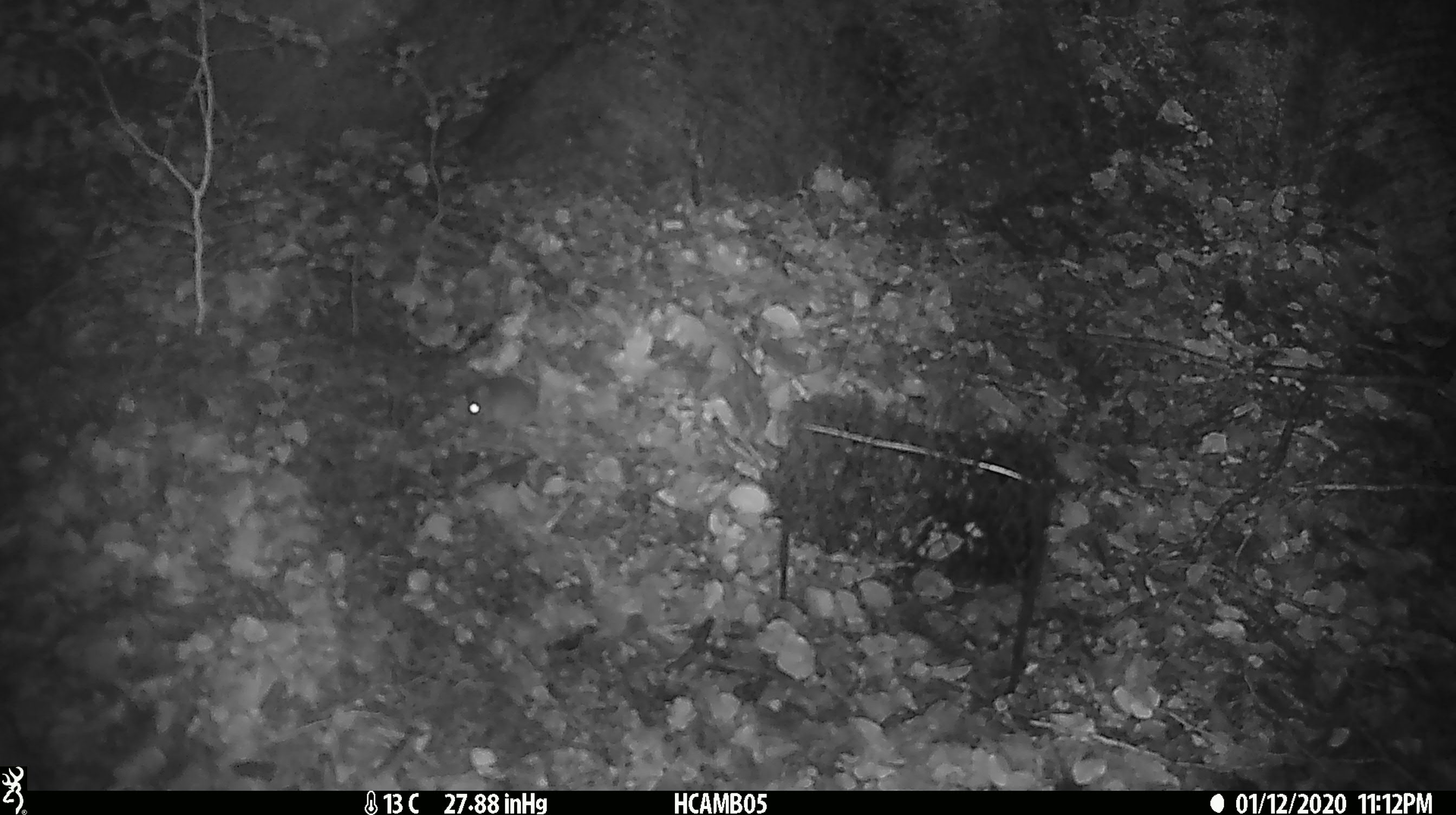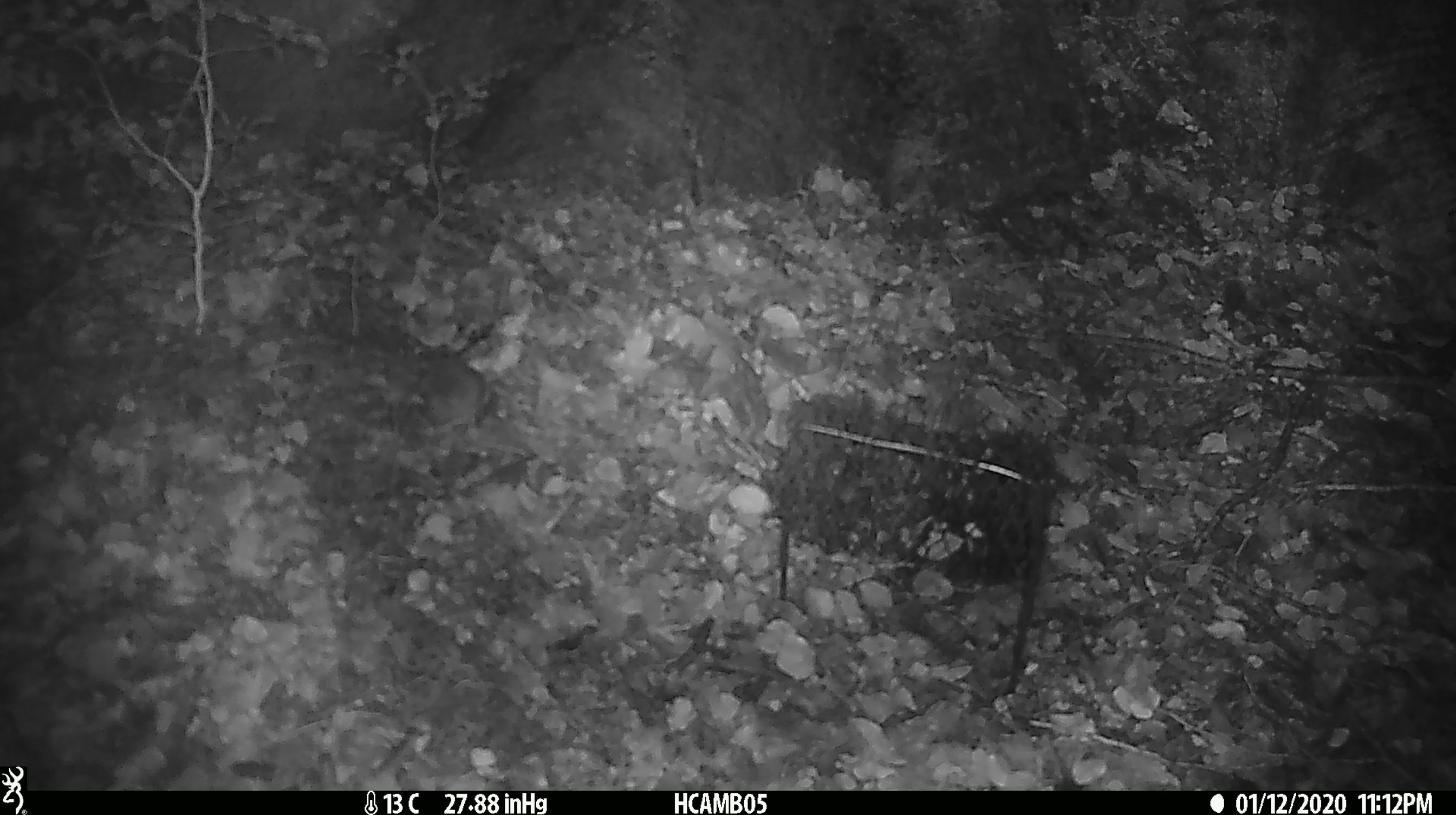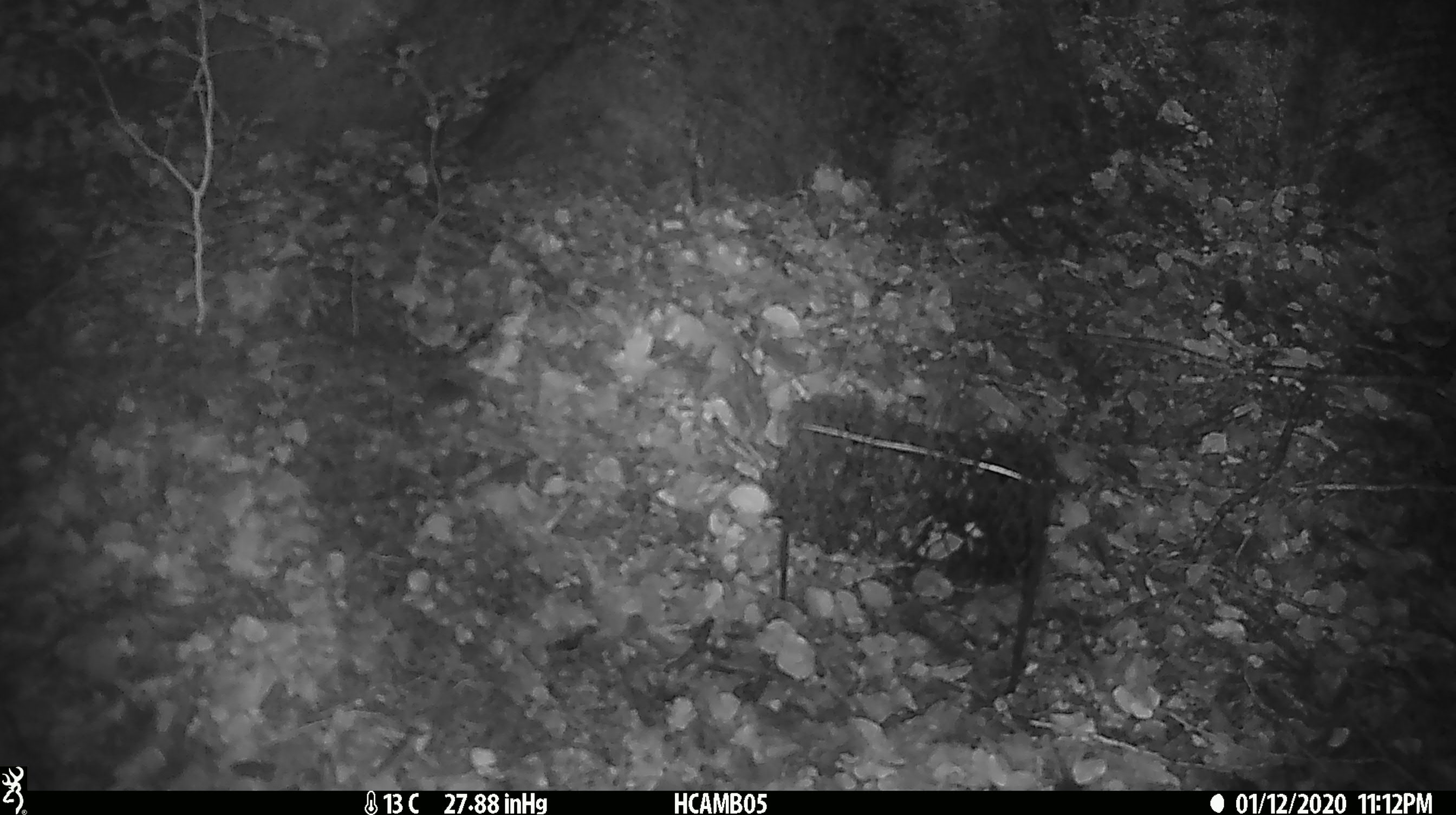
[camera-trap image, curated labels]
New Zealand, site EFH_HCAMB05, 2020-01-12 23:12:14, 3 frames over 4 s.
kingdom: Animalia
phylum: Chordata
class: Mammalia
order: Rodentia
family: Muridae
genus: Mus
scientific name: Mus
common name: mouse